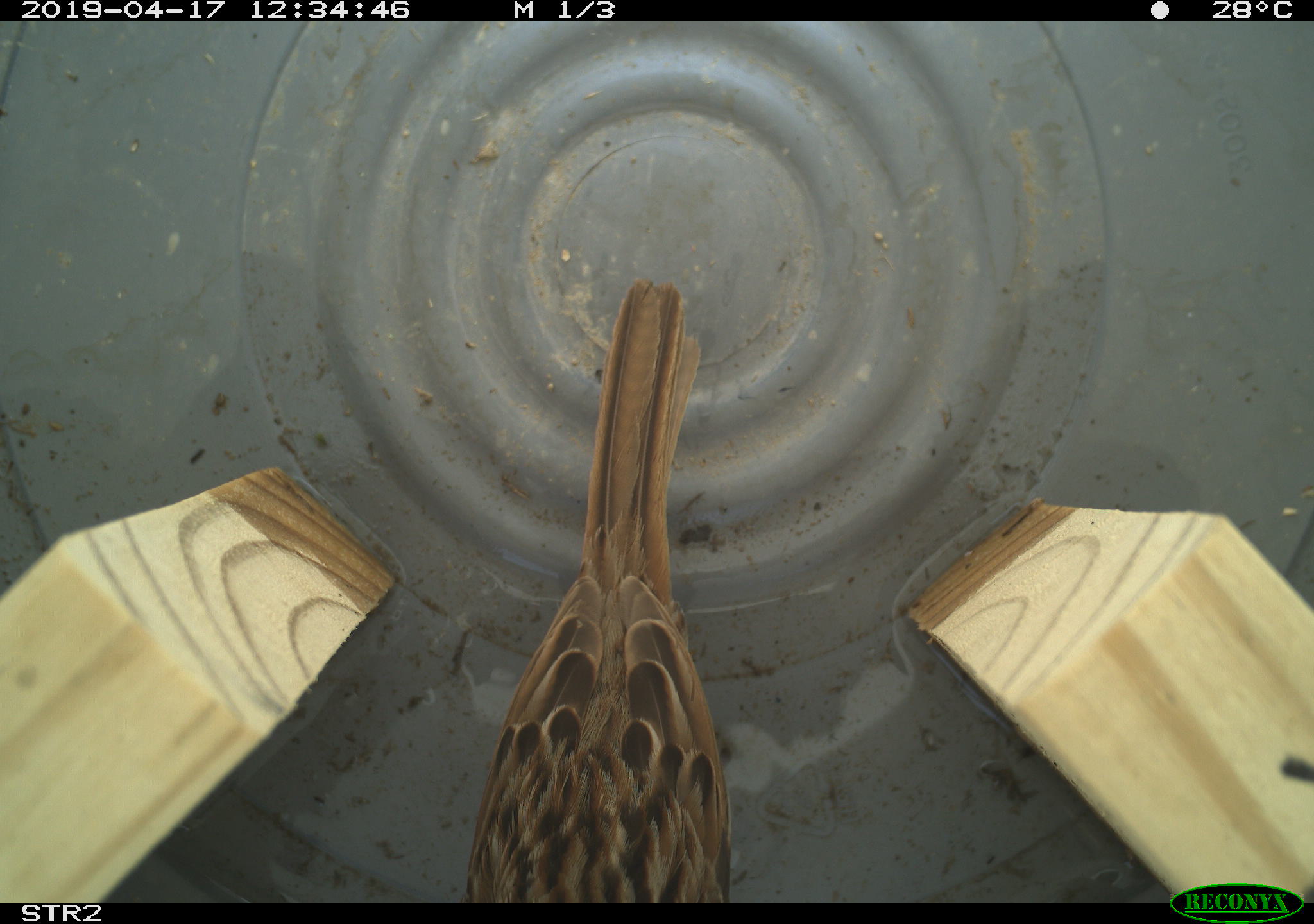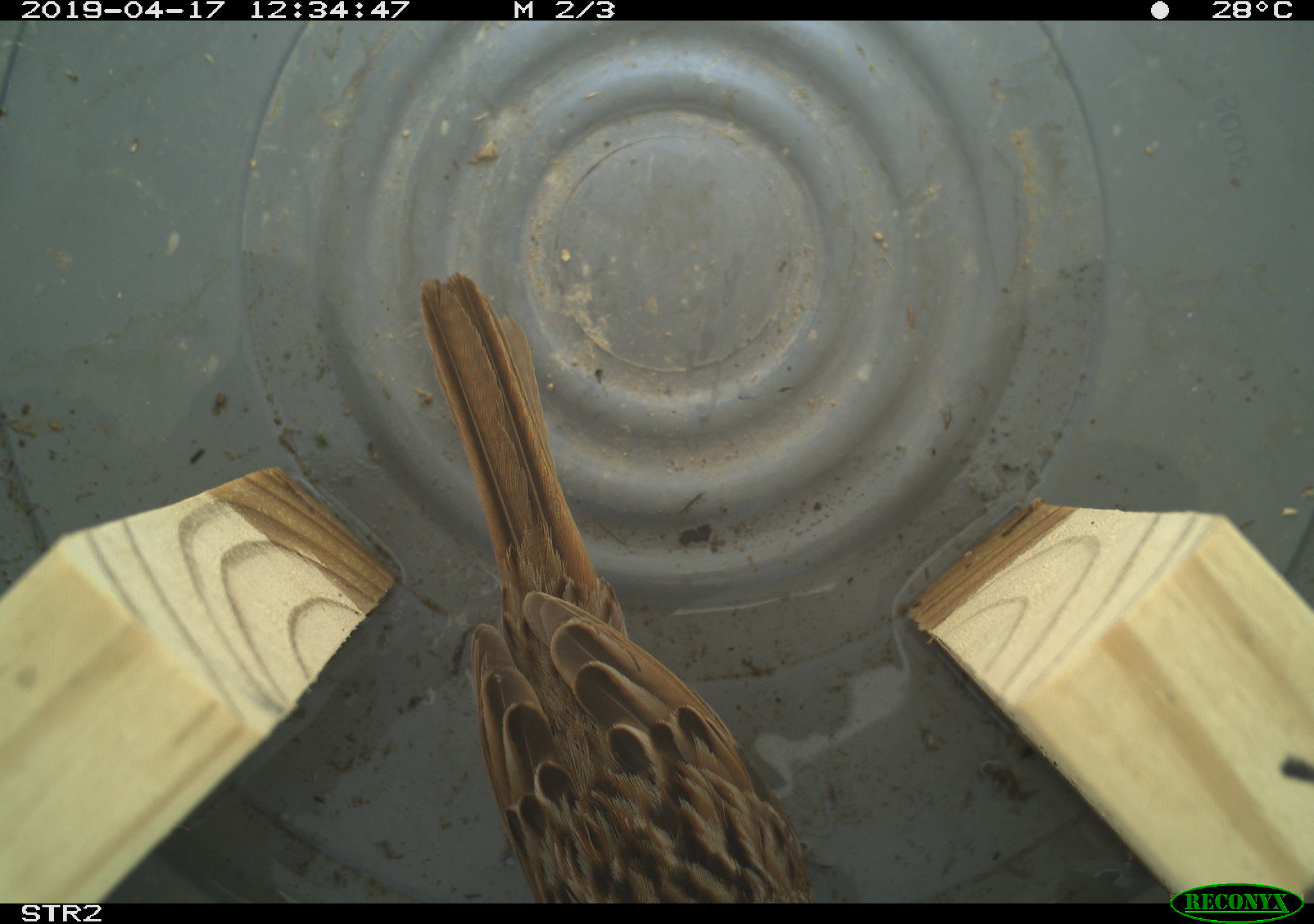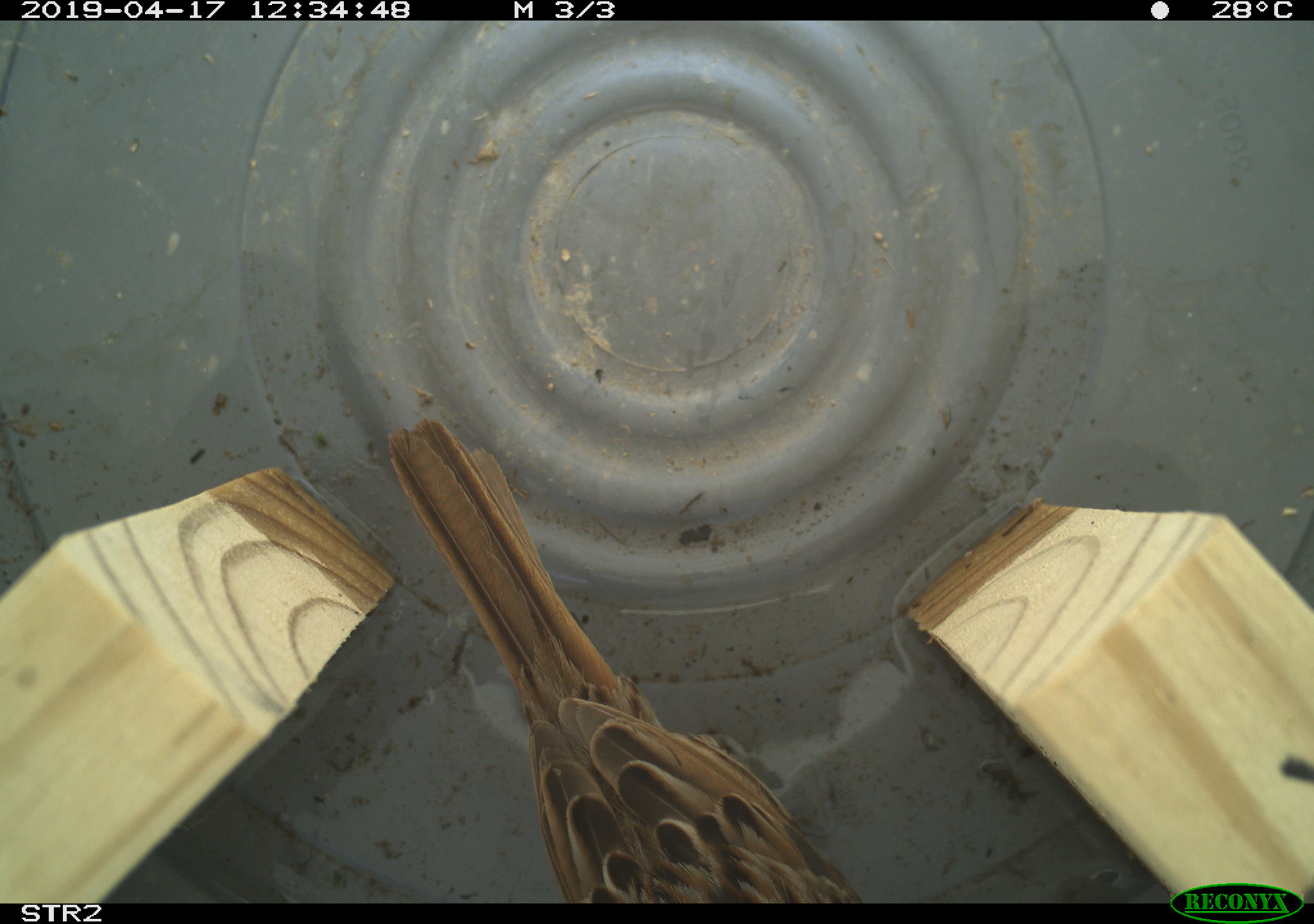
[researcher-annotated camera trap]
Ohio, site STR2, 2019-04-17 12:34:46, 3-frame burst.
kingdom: Animalia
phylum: Chordata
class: Aves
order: Passeriformes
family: Passerellidae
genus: Melospiza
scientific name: Melospiza melodia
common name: song sparrow